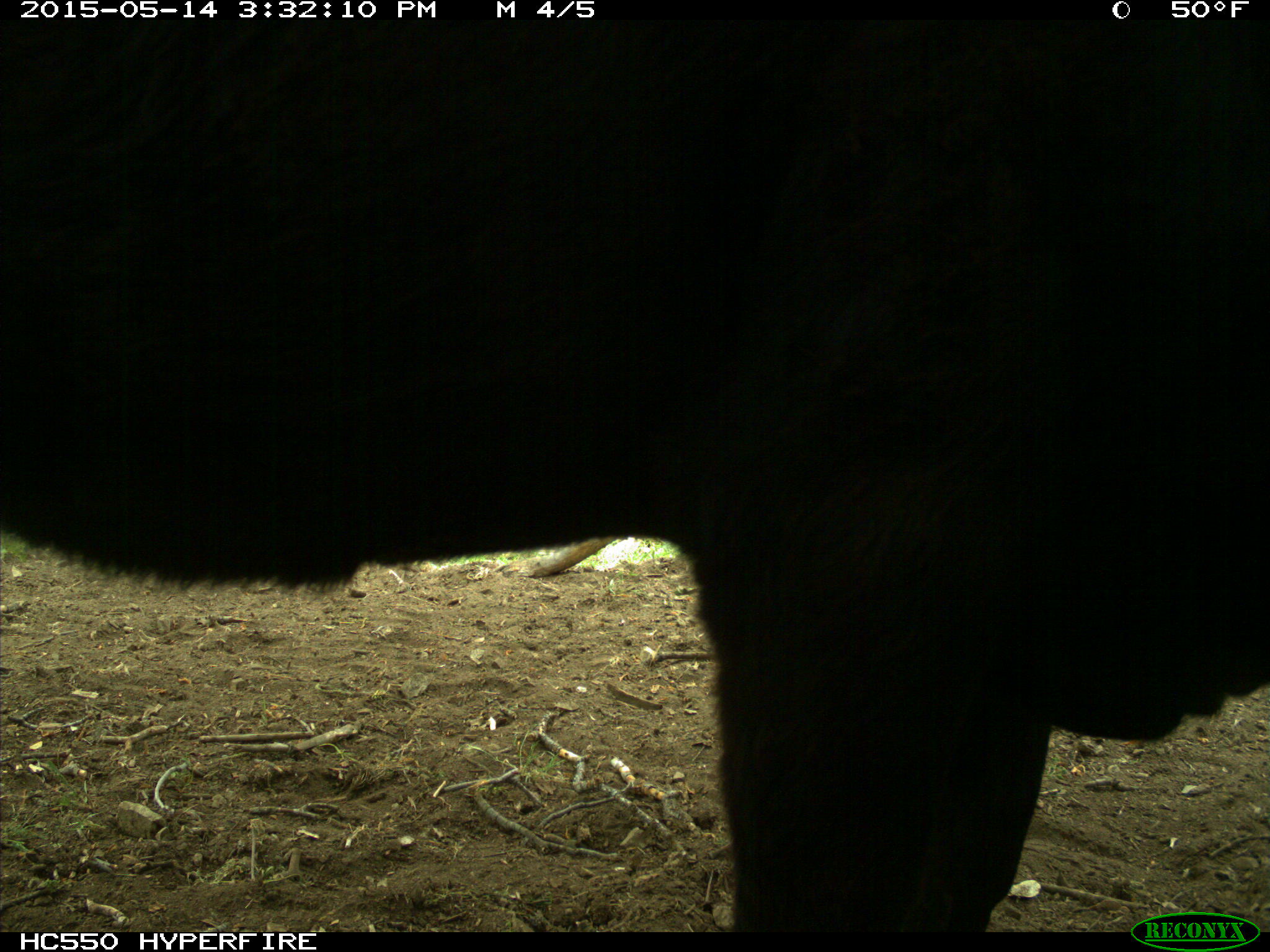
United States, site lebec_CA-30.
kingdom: Animalia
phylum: Chordata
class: Mammalia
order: Artiodactyla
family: Bovidae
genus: Bos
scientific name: Bos taurus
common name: domestic cow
Bos taurus (domestic cow).